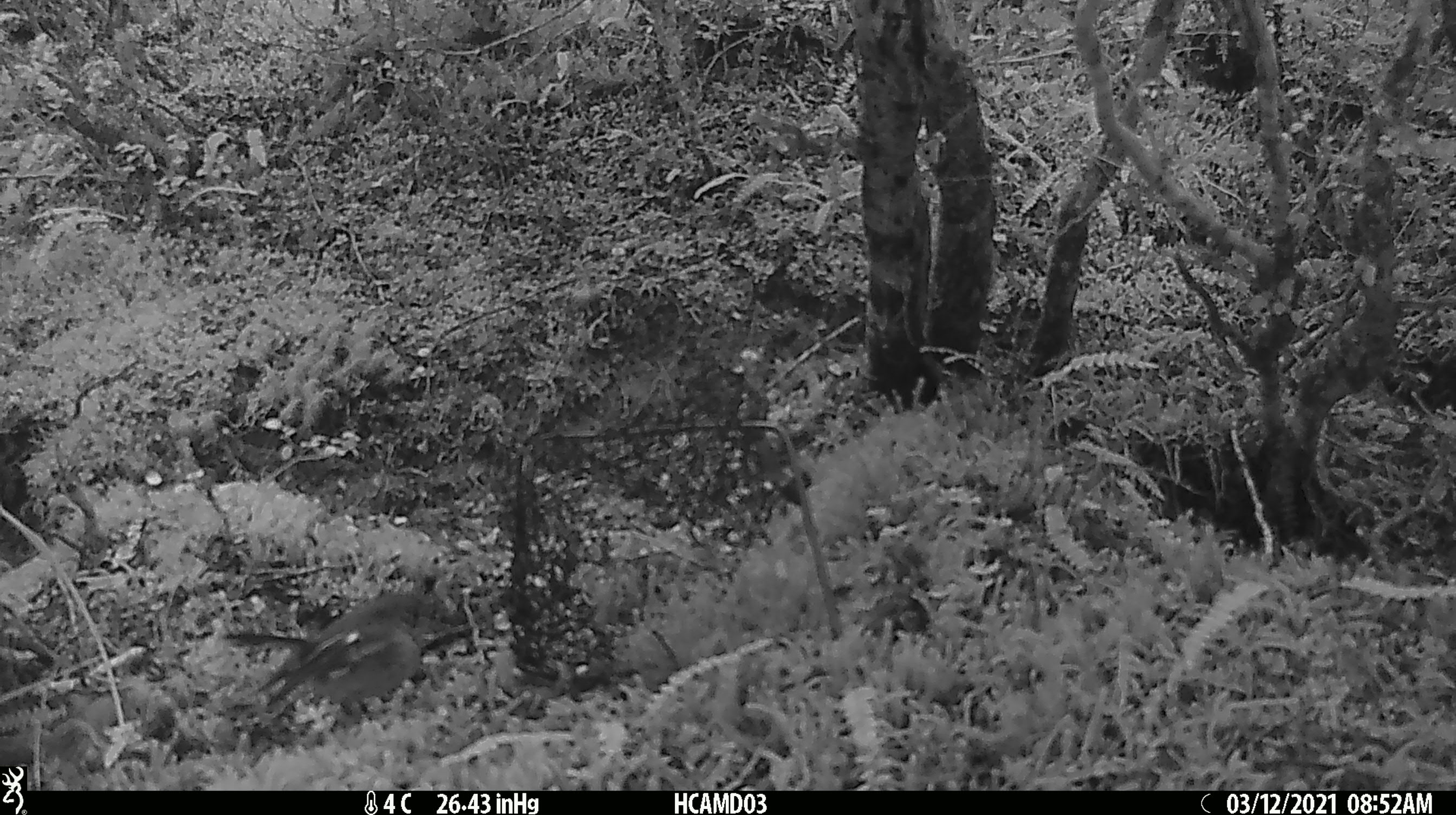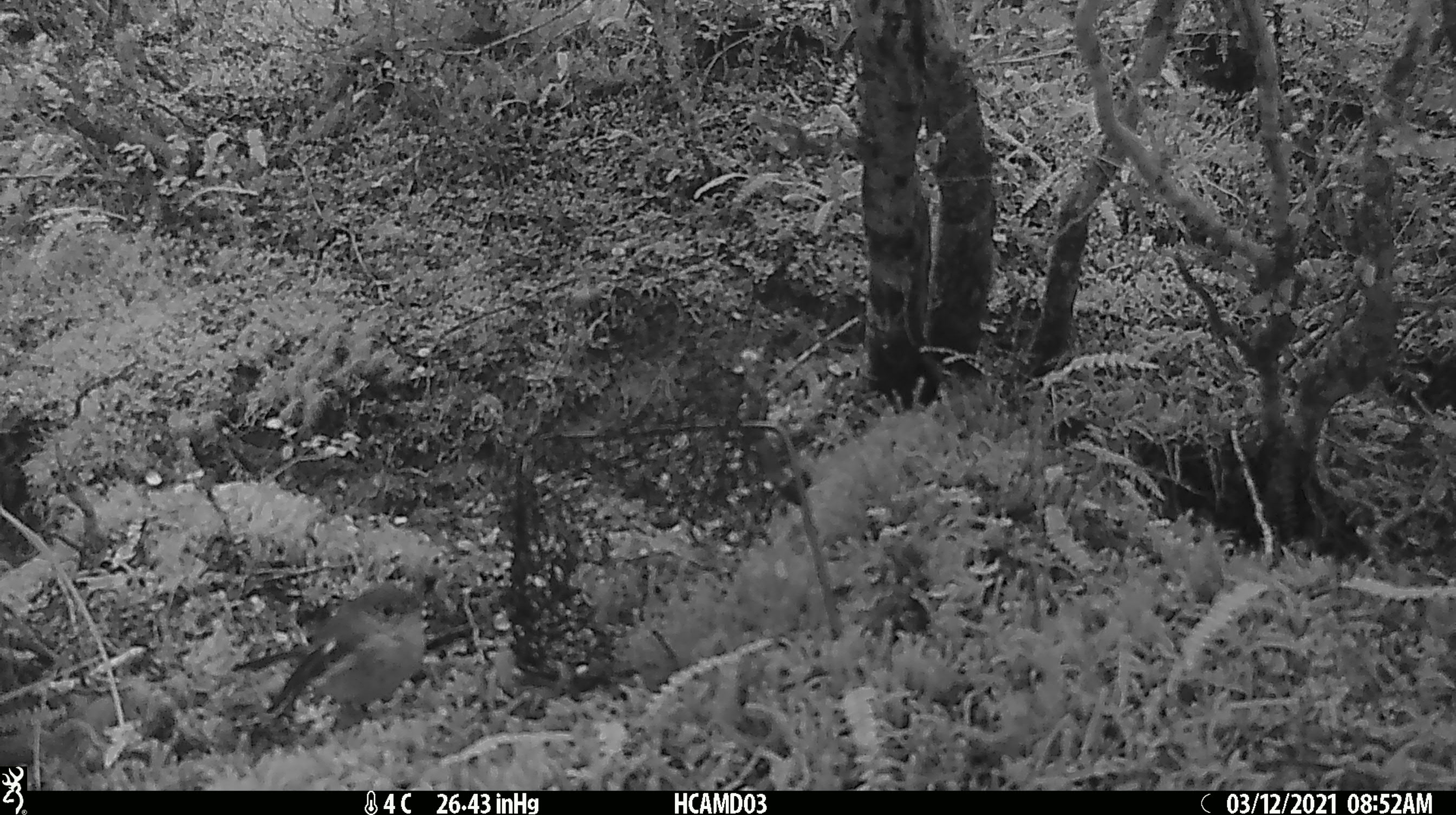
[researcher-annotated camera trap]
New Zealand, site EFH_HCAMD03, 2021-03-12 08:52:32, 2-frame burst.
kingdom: Animalia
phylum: Chordata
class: Aves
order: Passeriformes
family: Petroicidae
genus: Petroica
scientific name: Petroica macrocephala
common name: tomtit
Tomtit (Petroica macrocephala).